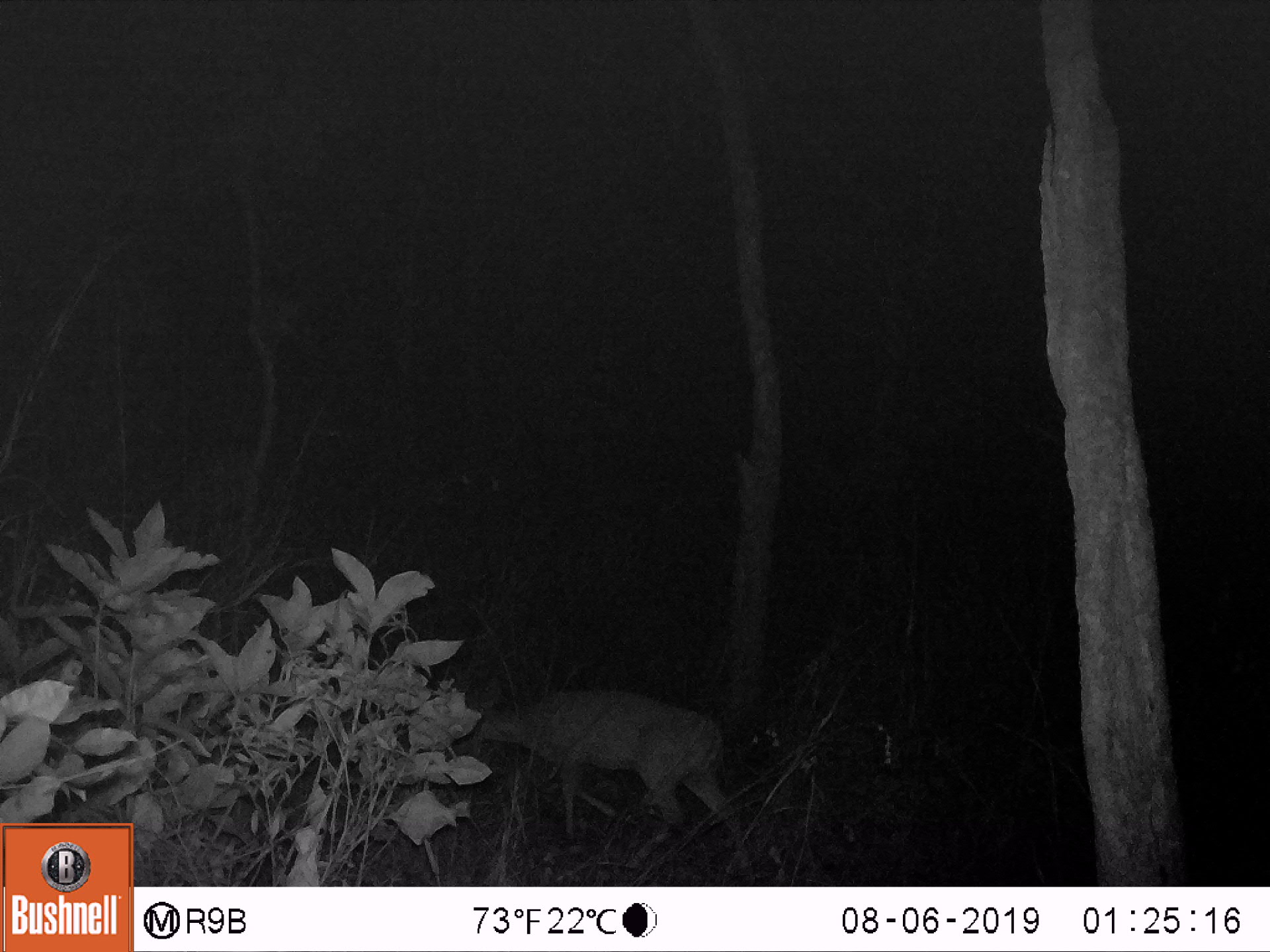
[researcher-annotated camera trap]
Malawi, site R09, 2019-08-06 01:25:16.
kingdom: Animalia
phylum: Chordata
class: Mammalia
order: Artiodactyla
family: Bovidae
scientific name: Antilopinae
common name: small antelope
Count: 1.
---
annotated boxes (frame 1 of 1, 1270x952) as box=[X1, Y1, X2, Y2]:
small antelope: box=[458, 661, 750, 878]